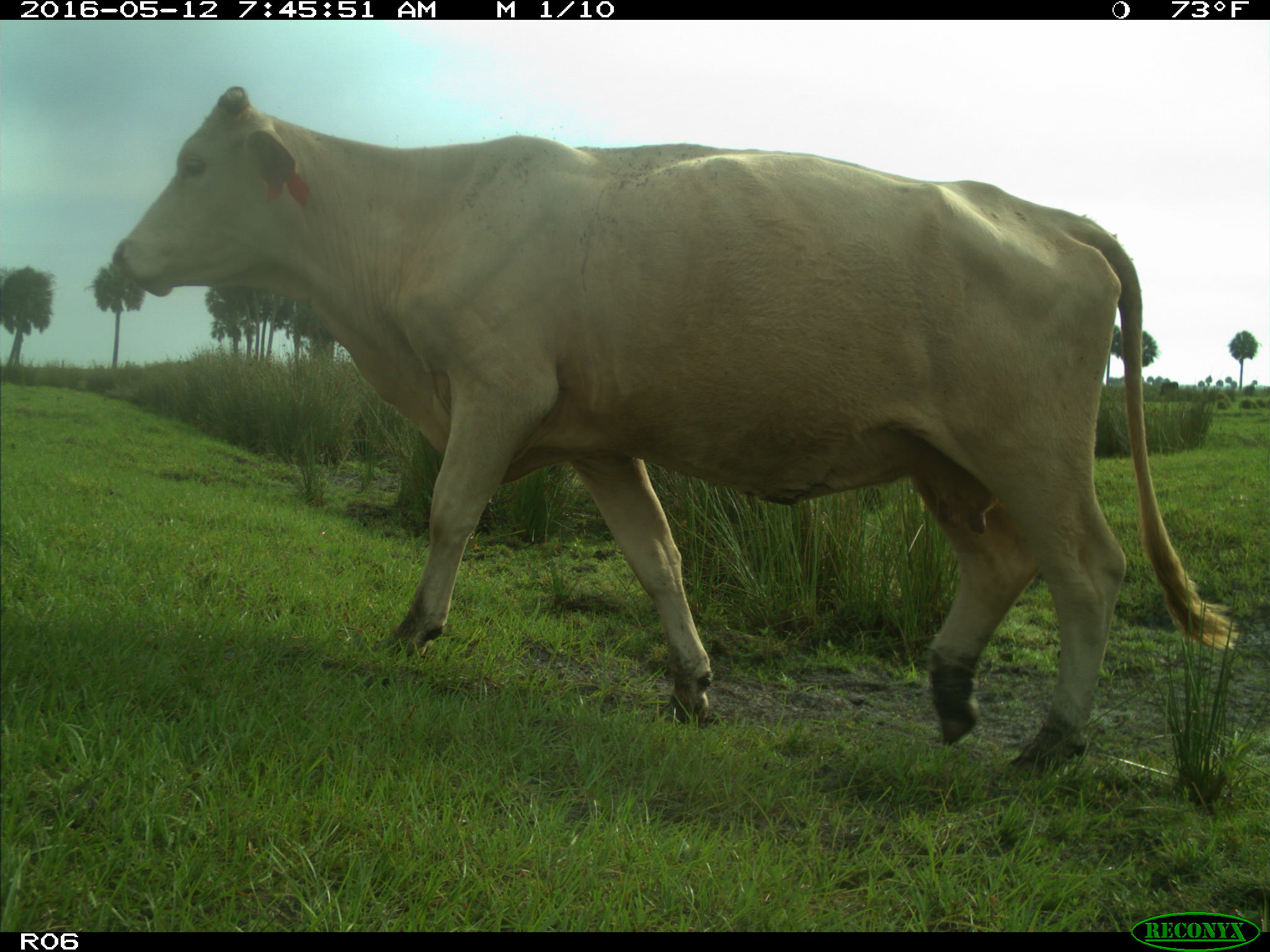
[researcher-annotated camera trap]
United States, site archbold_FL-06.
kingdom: Animalia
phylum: Chordata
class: Mammalia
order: Artiodactyla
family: Bovidae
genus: Bos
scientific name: Bos taurus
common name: domestic cow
Bos taurus (domestic cow).